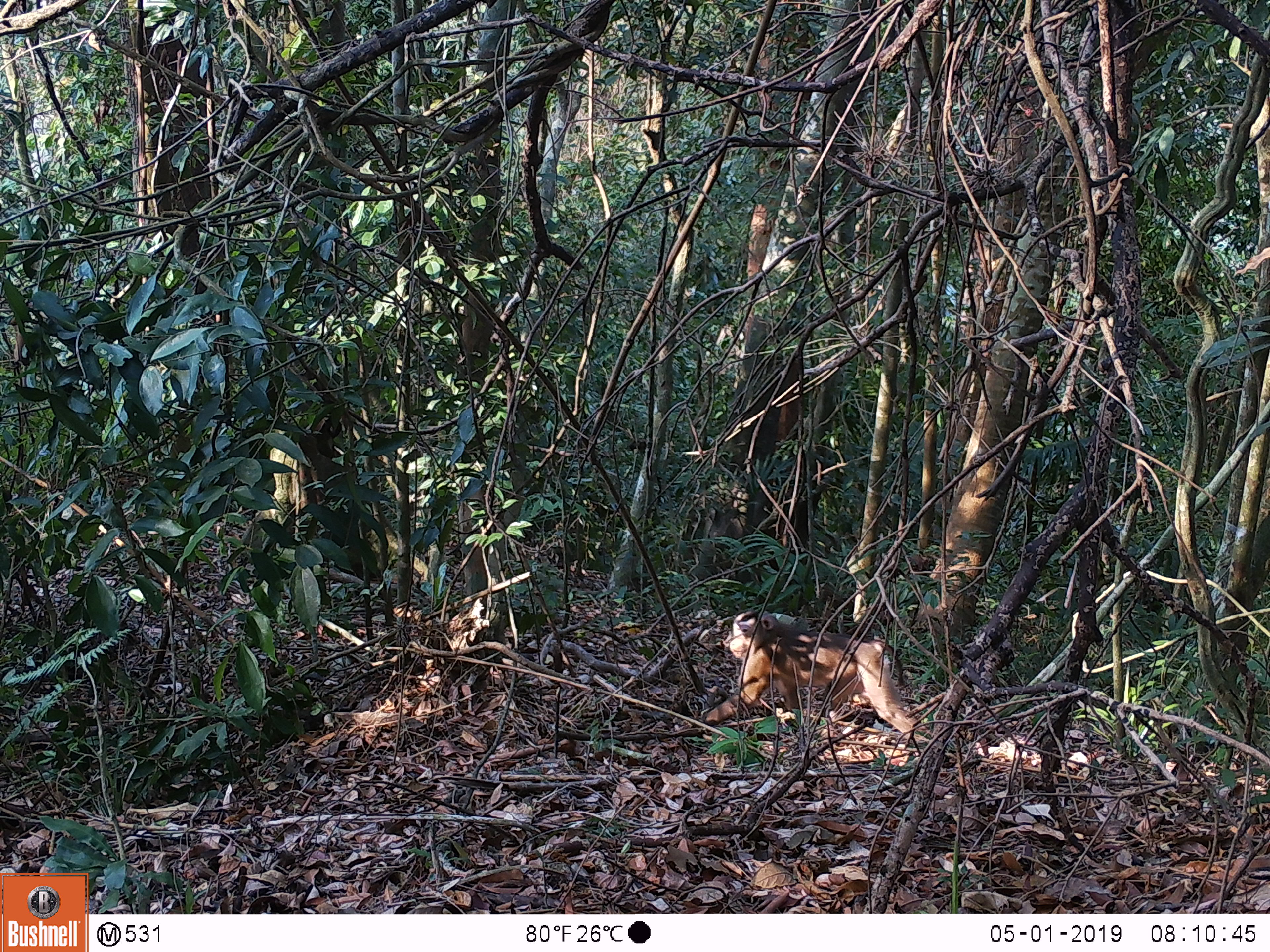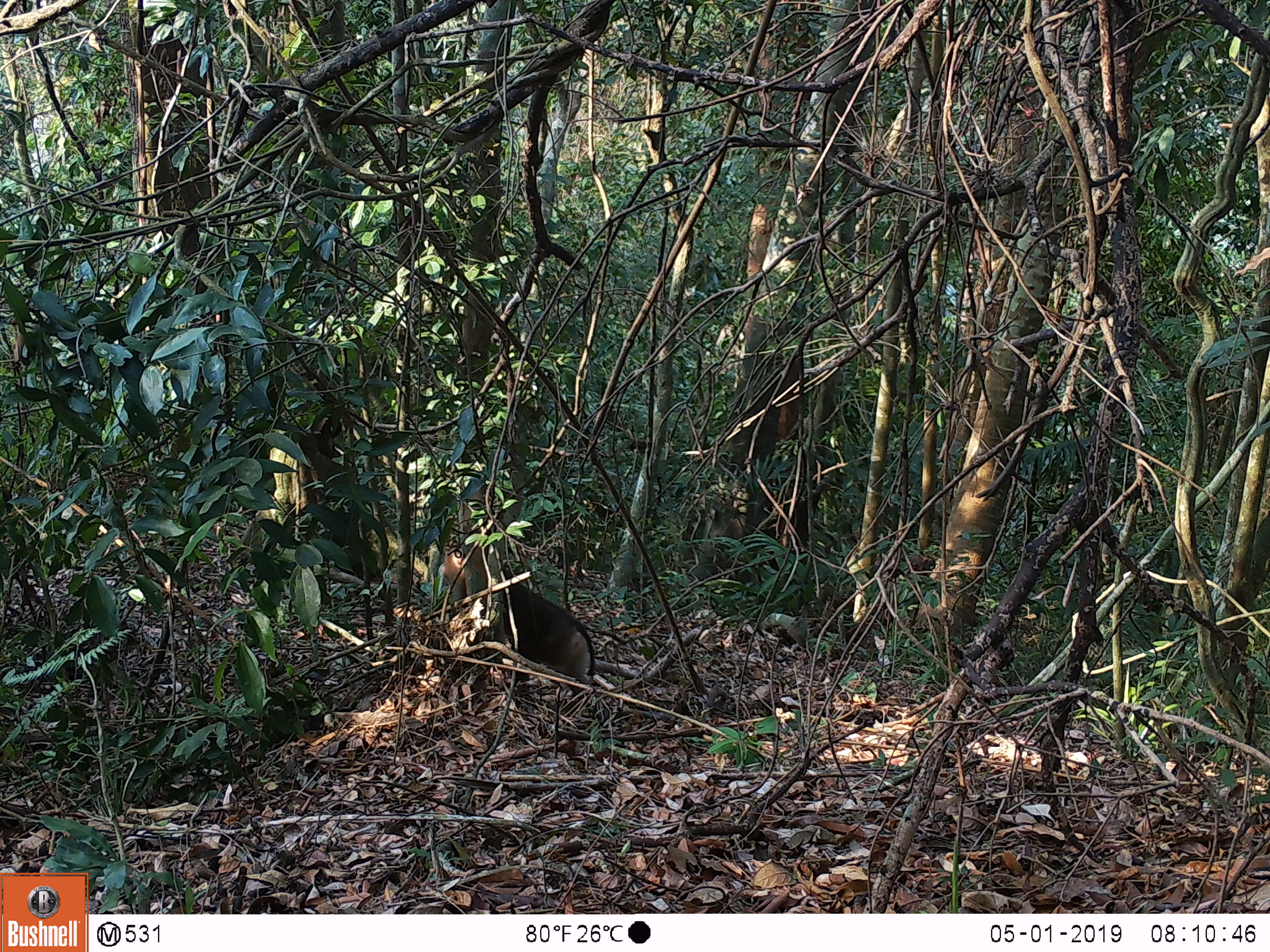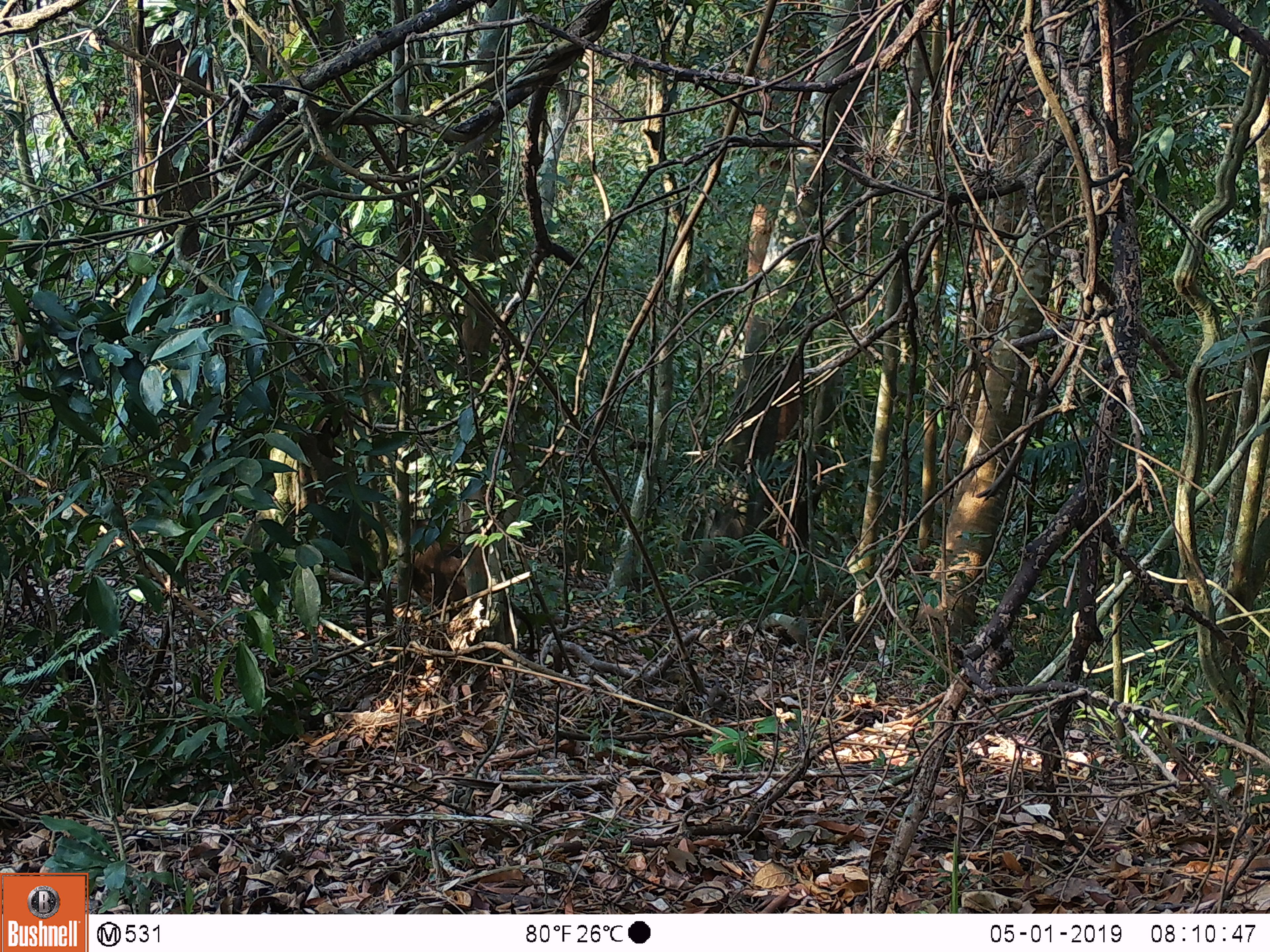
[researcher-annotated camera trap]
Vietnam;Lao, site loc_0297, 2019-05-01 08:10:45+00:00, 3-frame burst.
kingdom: Animalia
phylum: Chordata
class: Mammalia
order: Primates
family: Cercopithecidae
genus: Macaca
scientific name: Macaca nemestrina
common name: pig-tailed macaque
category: pig tailed macaque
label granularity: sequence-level